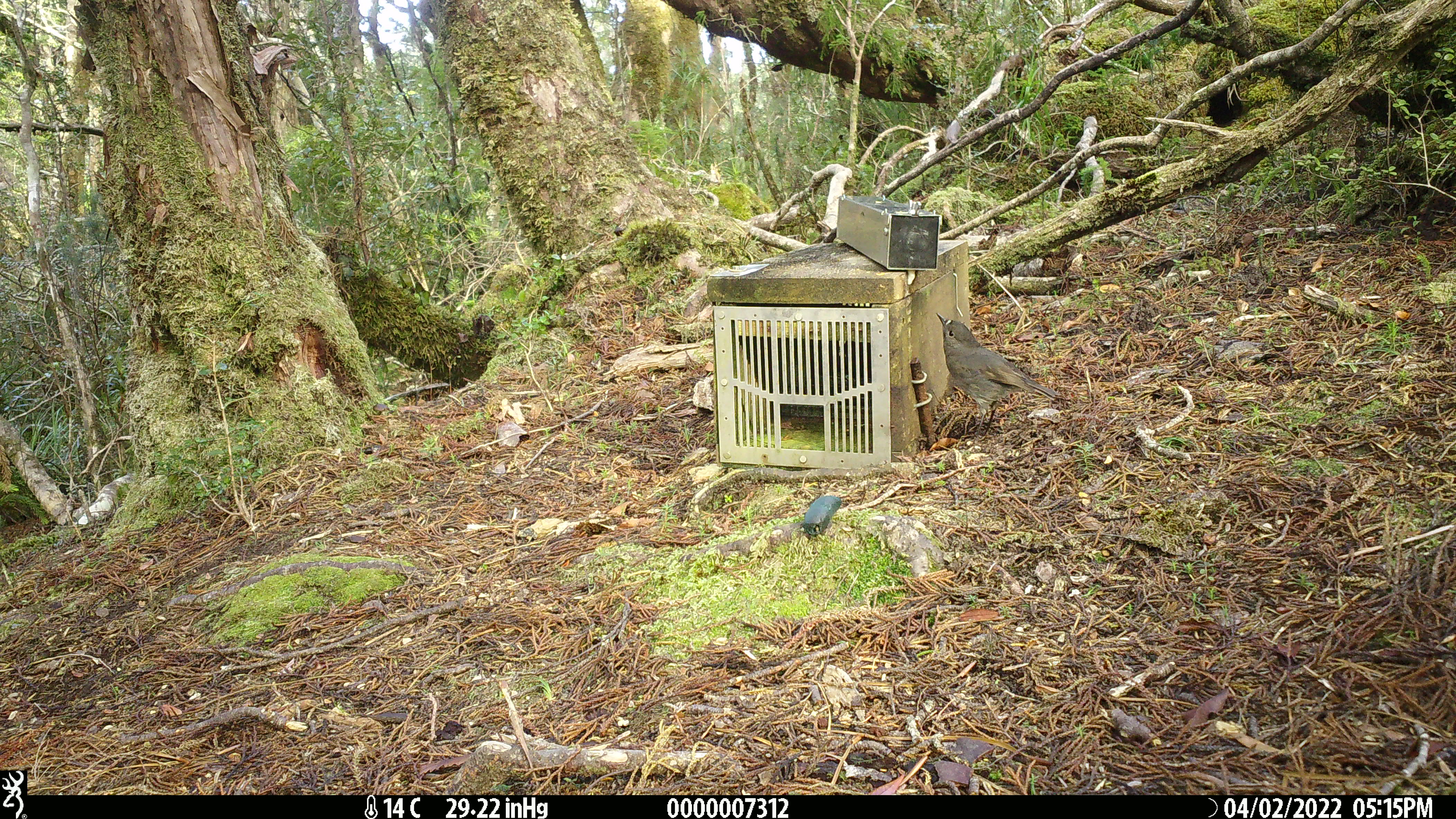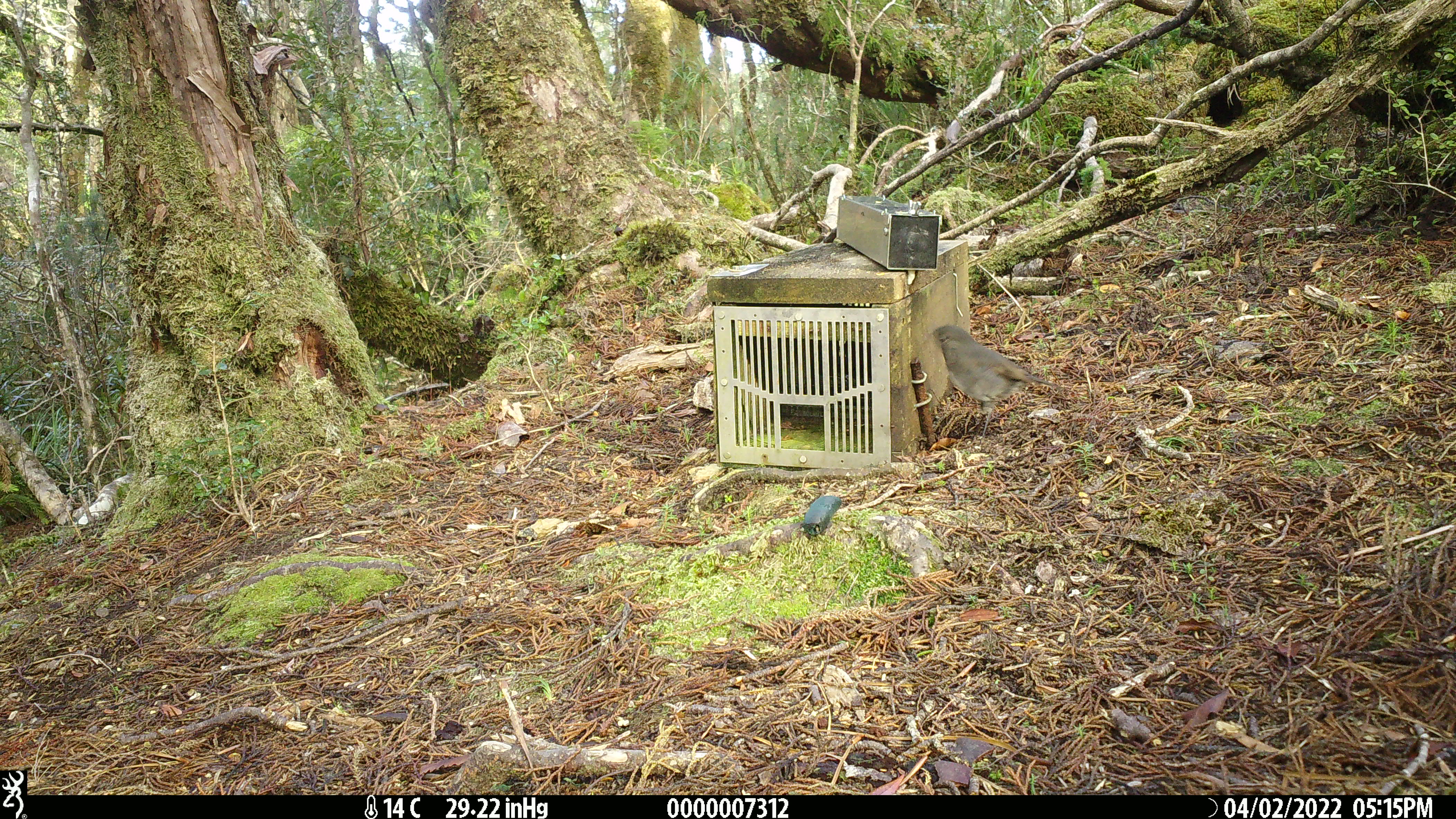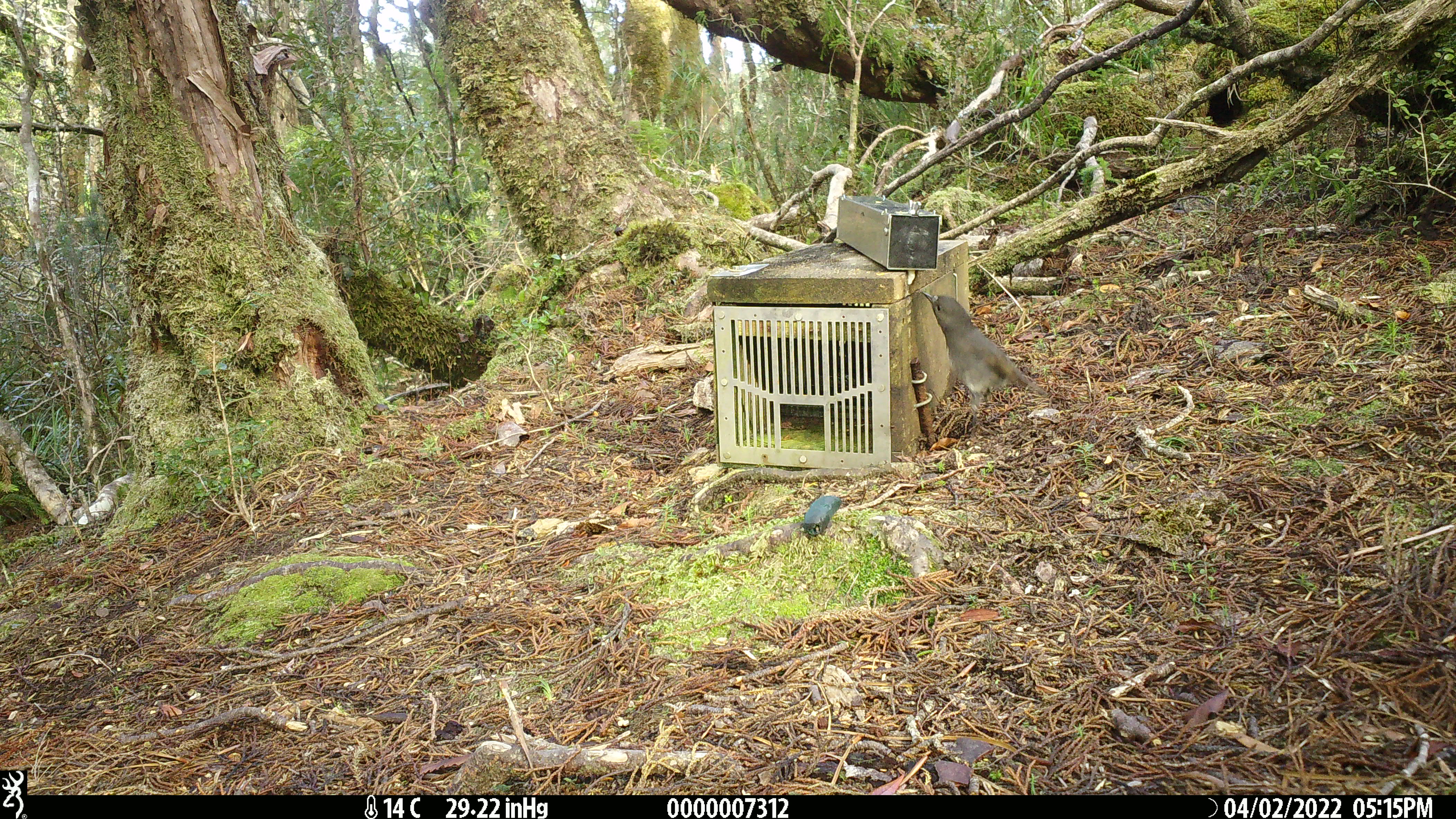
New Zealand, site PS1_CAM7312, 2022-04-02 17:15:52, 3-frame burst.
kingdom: Animalia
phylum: Chordata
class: Aves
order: Passeriformes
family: Petroicidae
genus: Petroica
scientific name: Petroica australis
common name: new zealand robin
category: robin